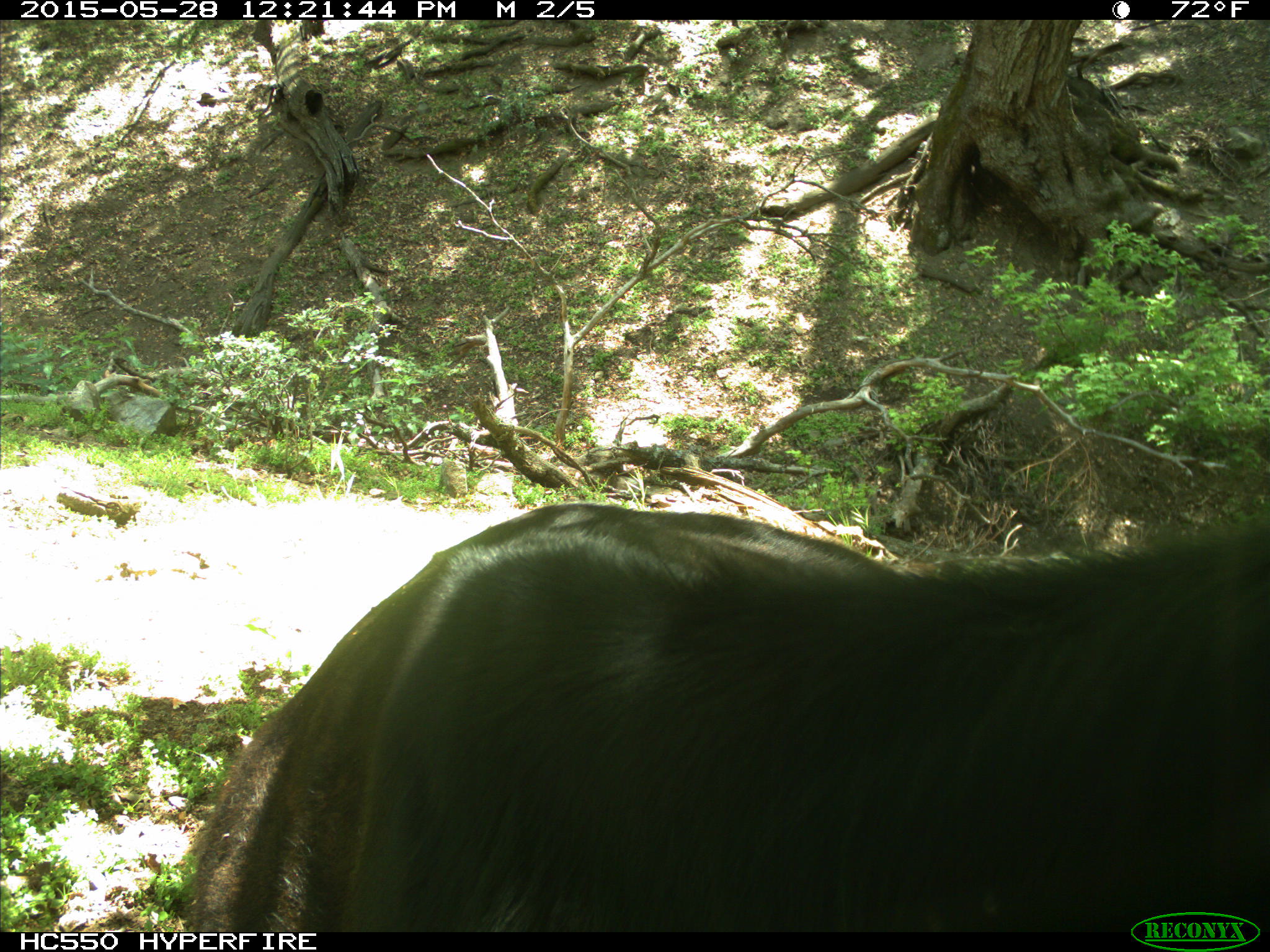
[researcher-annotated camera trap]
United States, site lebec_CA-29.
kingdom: Animalia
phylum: Chordata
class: Mammalia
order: Artiodactyla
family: Bovidae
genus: Bos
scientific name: Bos taurus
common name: domestic cow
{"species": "Bos taurus (domestic cow)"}